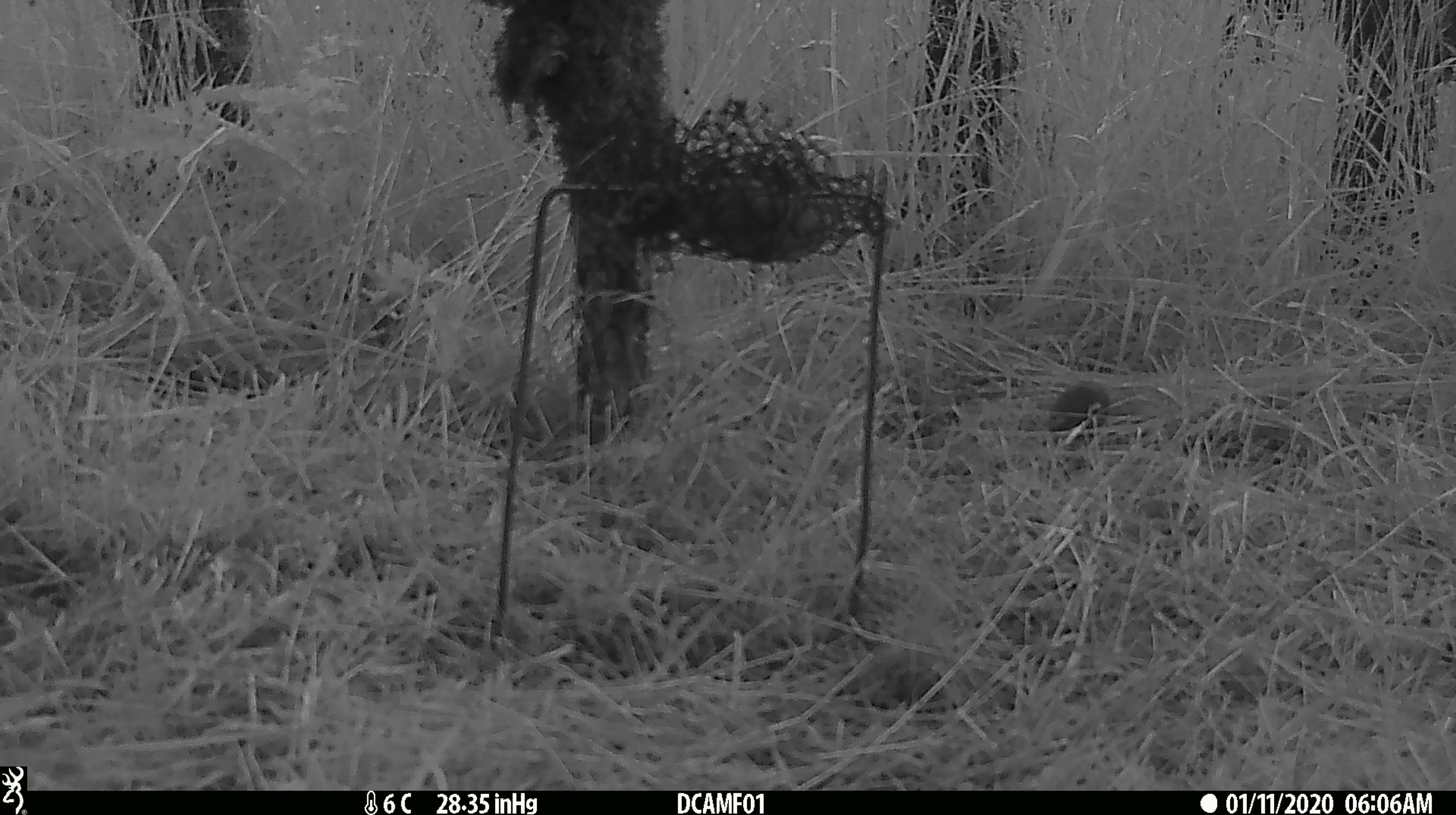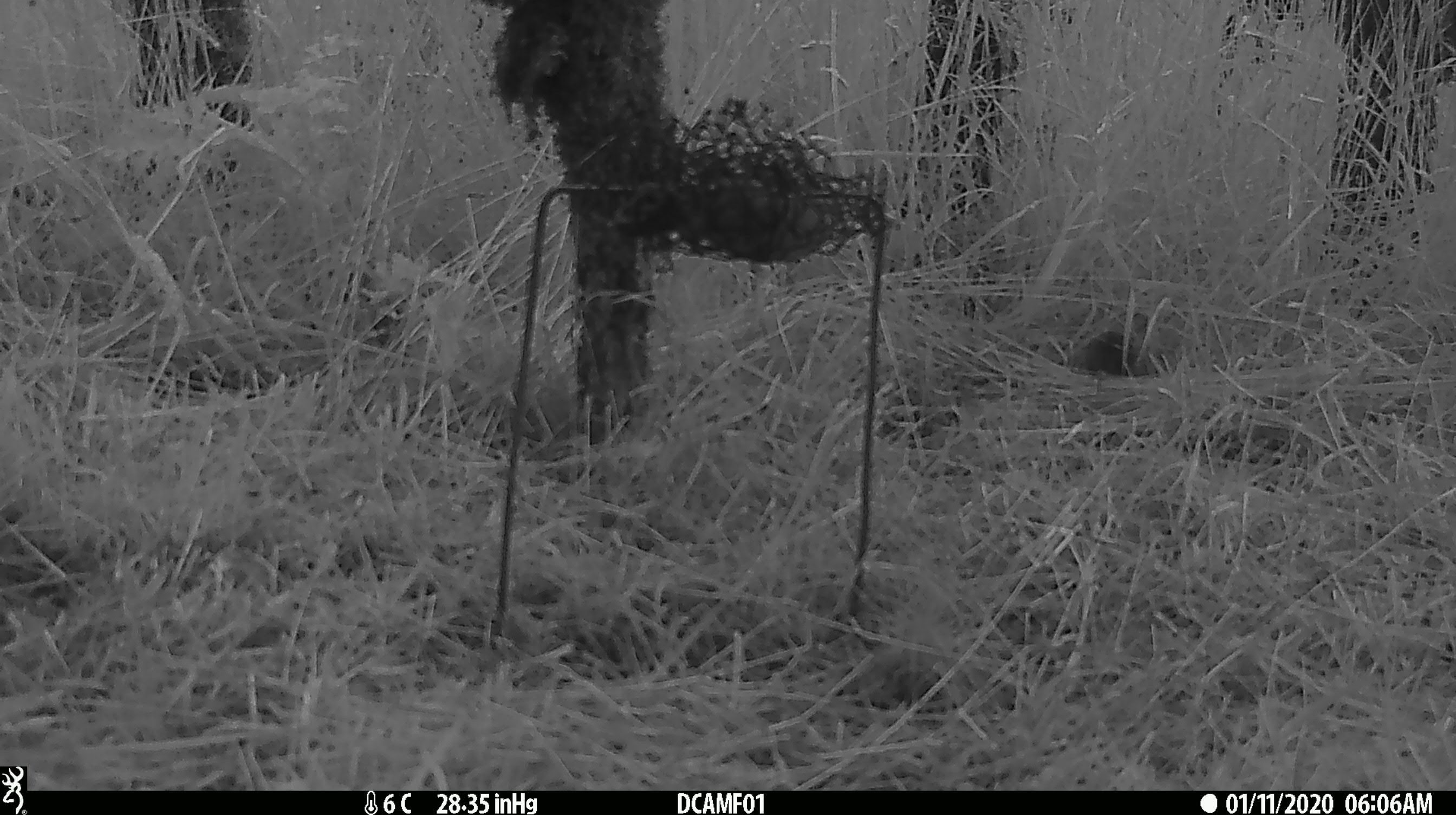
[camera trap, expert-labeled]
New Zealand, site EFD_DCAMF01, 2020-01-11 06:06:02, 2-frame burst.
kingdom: Animalia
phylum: Chordata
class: Mammalia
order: Rodentia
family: Muridae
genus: Mus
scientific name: Mus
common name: mouse